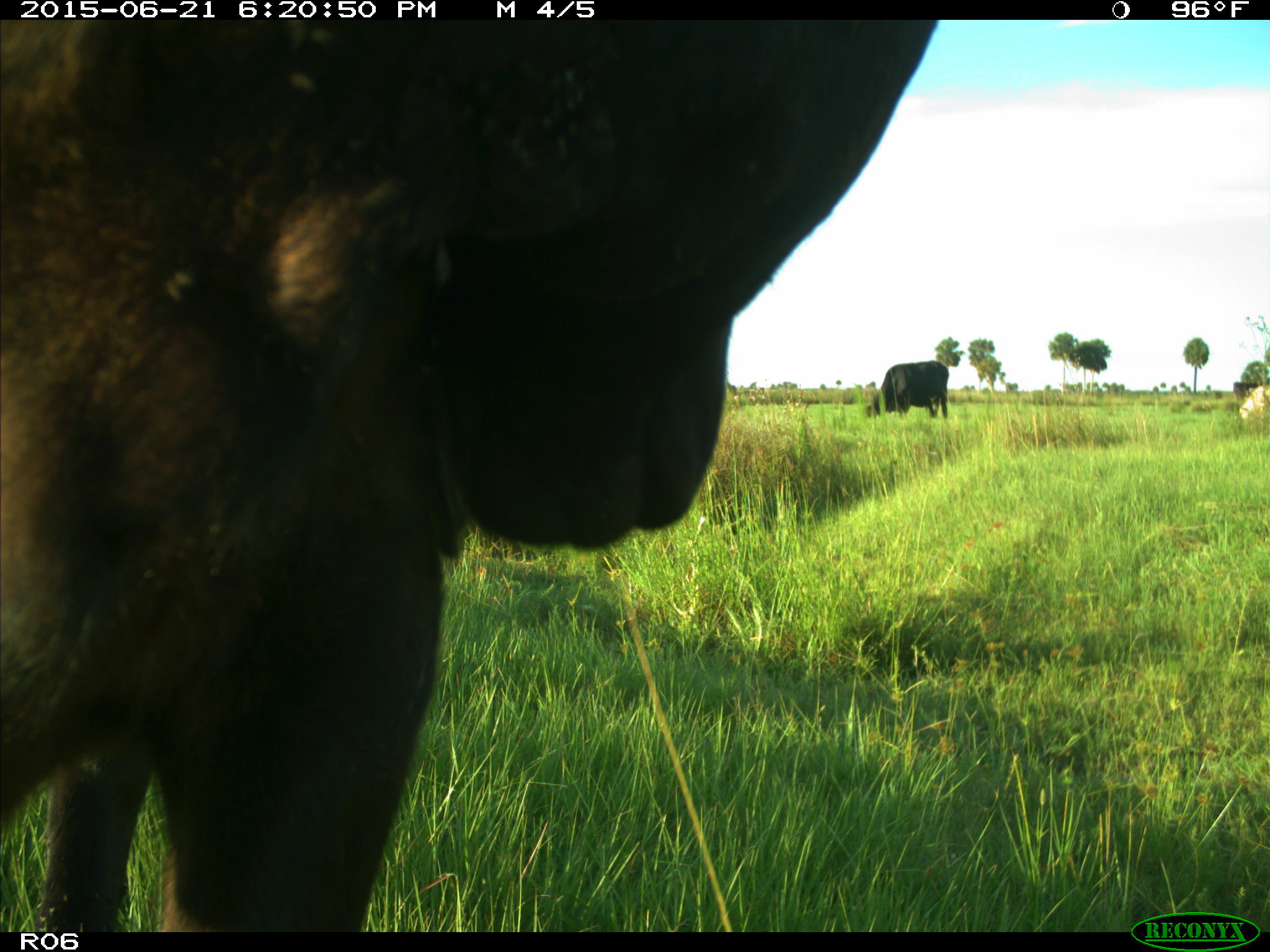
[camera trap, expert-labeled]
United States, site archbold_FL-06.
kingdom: Animalia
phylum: Chordata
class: Mammalia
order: Artiodactyla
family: Bovidae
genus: Bos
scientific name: Bos taurus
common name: domestic cow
Bos taurus (domestic cow).